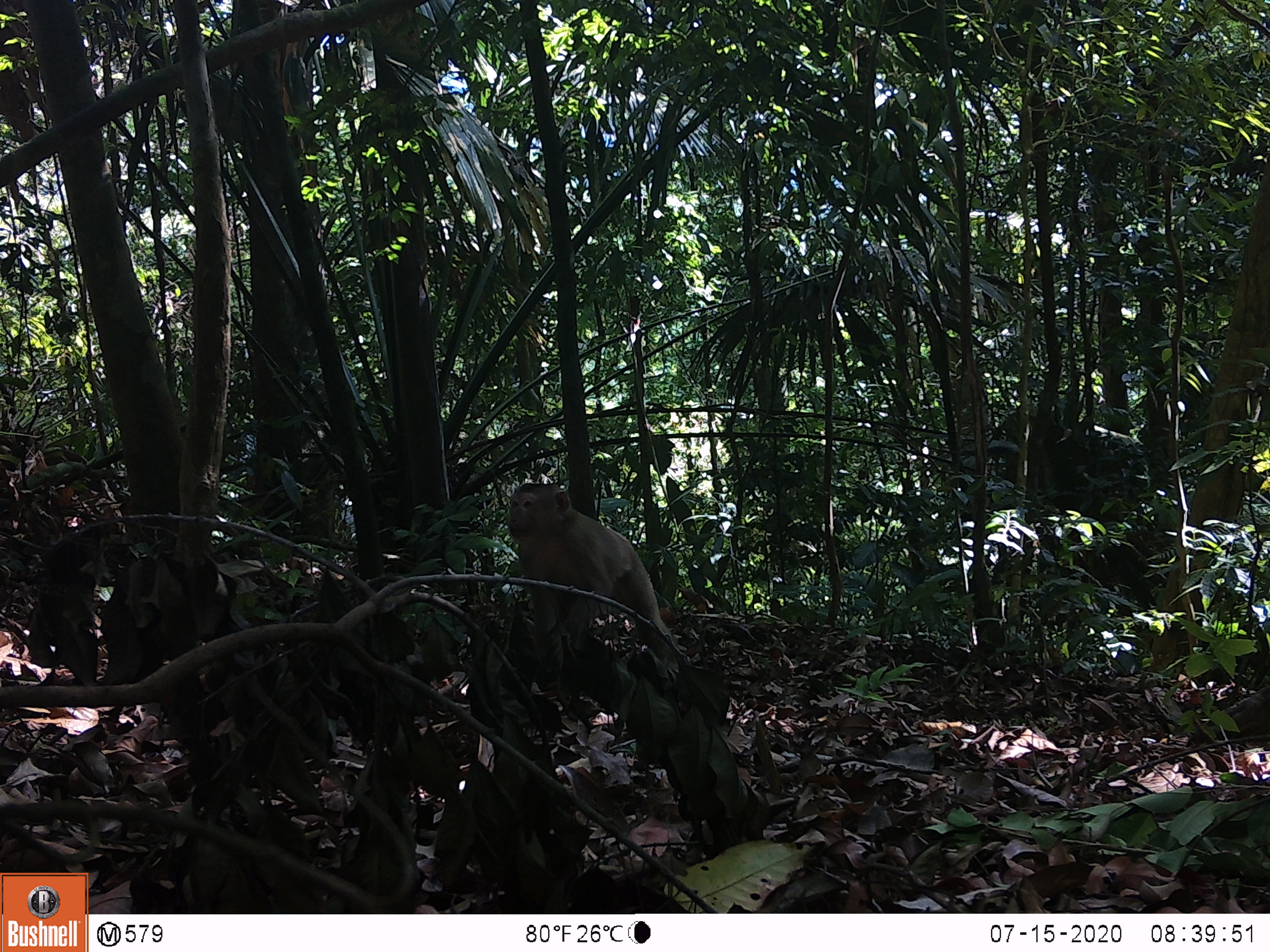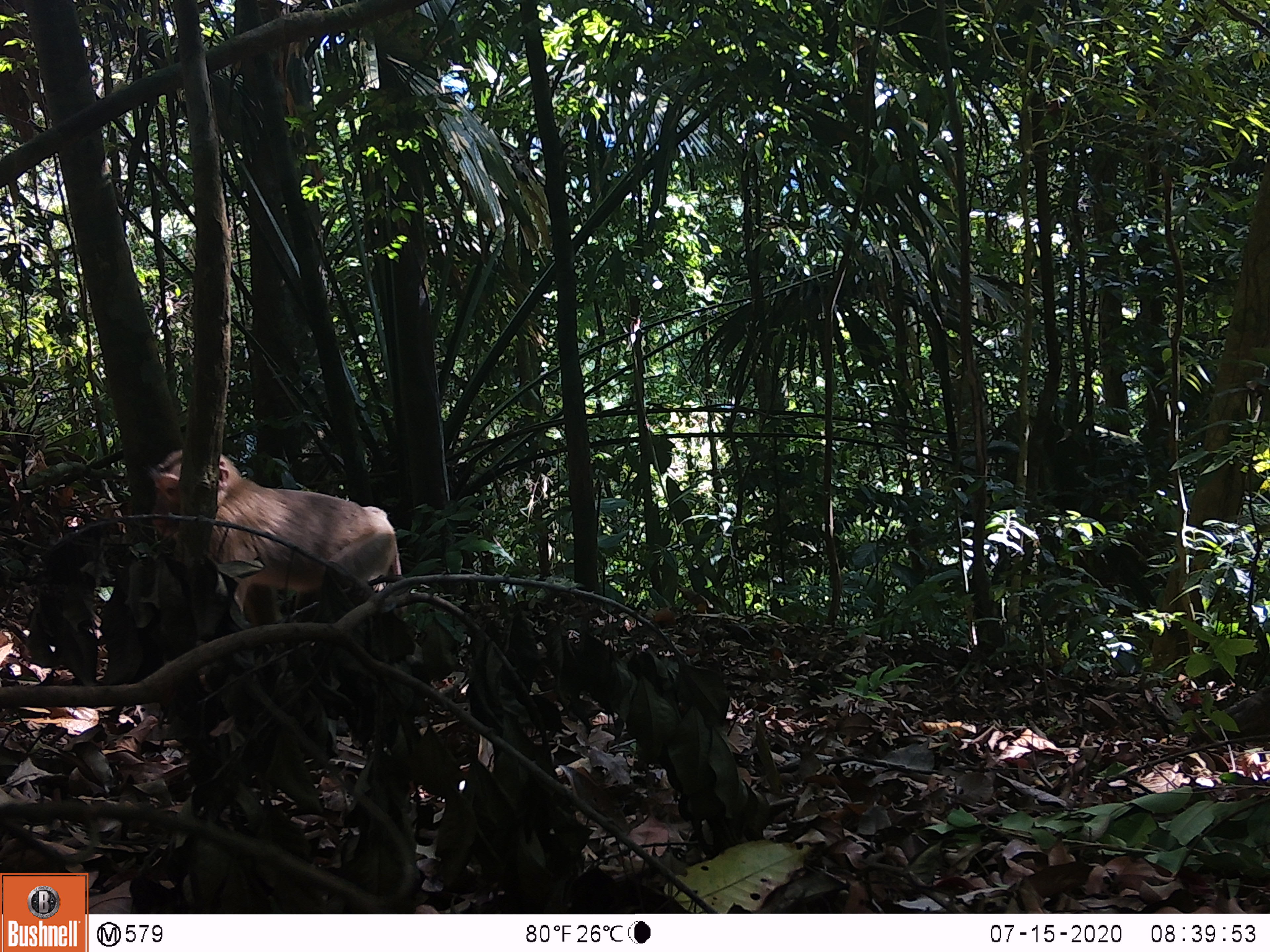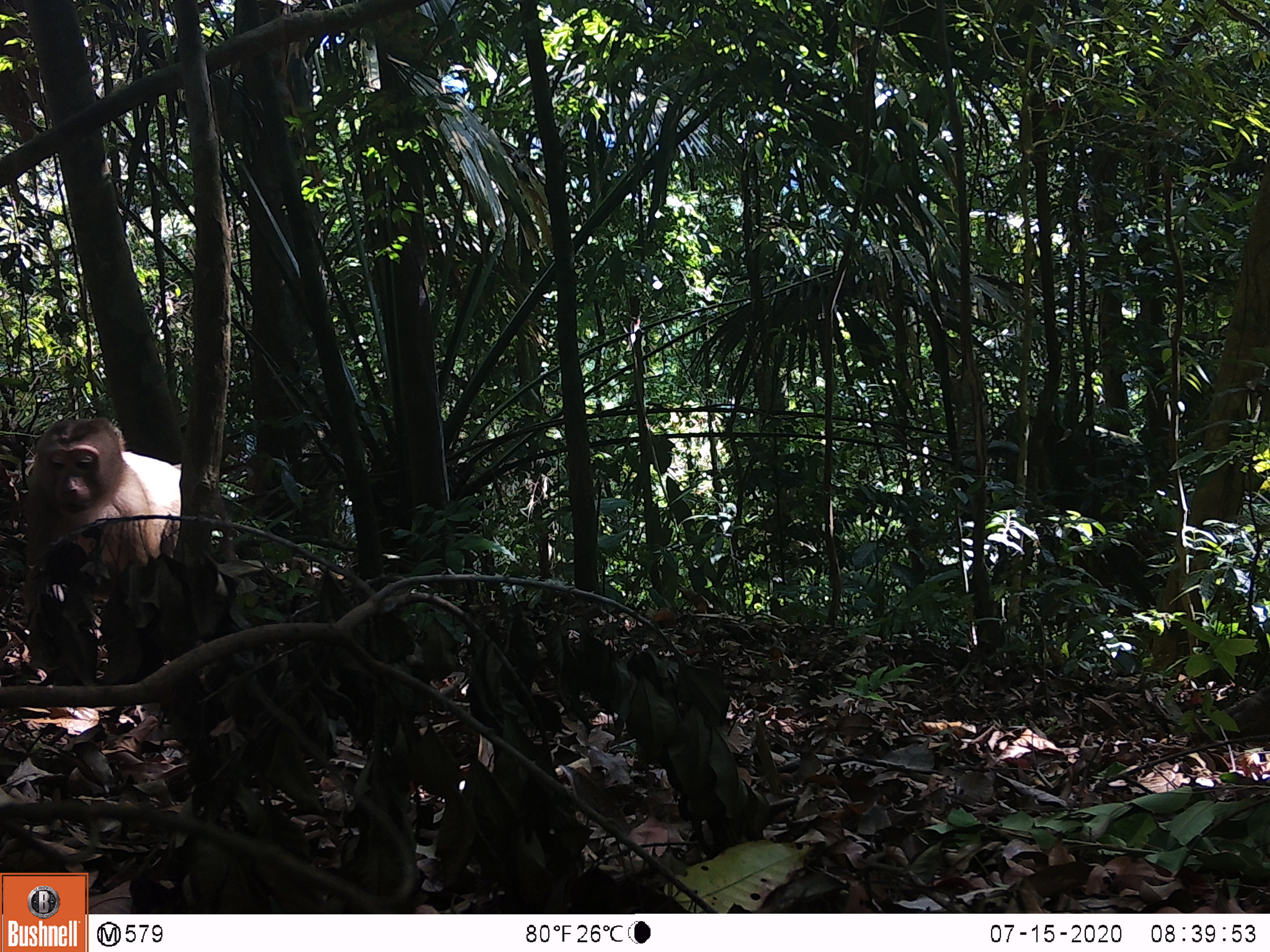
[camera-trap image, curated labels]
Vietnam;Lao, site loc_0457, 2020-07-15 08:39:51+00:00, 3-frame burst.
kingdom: Animalia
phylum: Chordata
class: Mammalia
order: Primates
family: Cercopithecidae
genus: Macaca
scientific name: Macaca nemestrina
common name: pig-tailed macaque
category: pig tailed macaque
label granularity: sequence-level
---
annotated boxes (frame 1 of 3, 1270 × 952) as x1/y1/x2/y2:
pig tailed macaque: 507/482/683/663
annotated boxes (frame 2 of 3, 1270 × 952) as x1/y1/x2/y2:
pig tailed macaque: 148/447/403/647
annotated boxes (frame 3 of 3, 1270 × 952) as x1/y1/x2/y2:
pig tailed macaque: 21/415/181/635